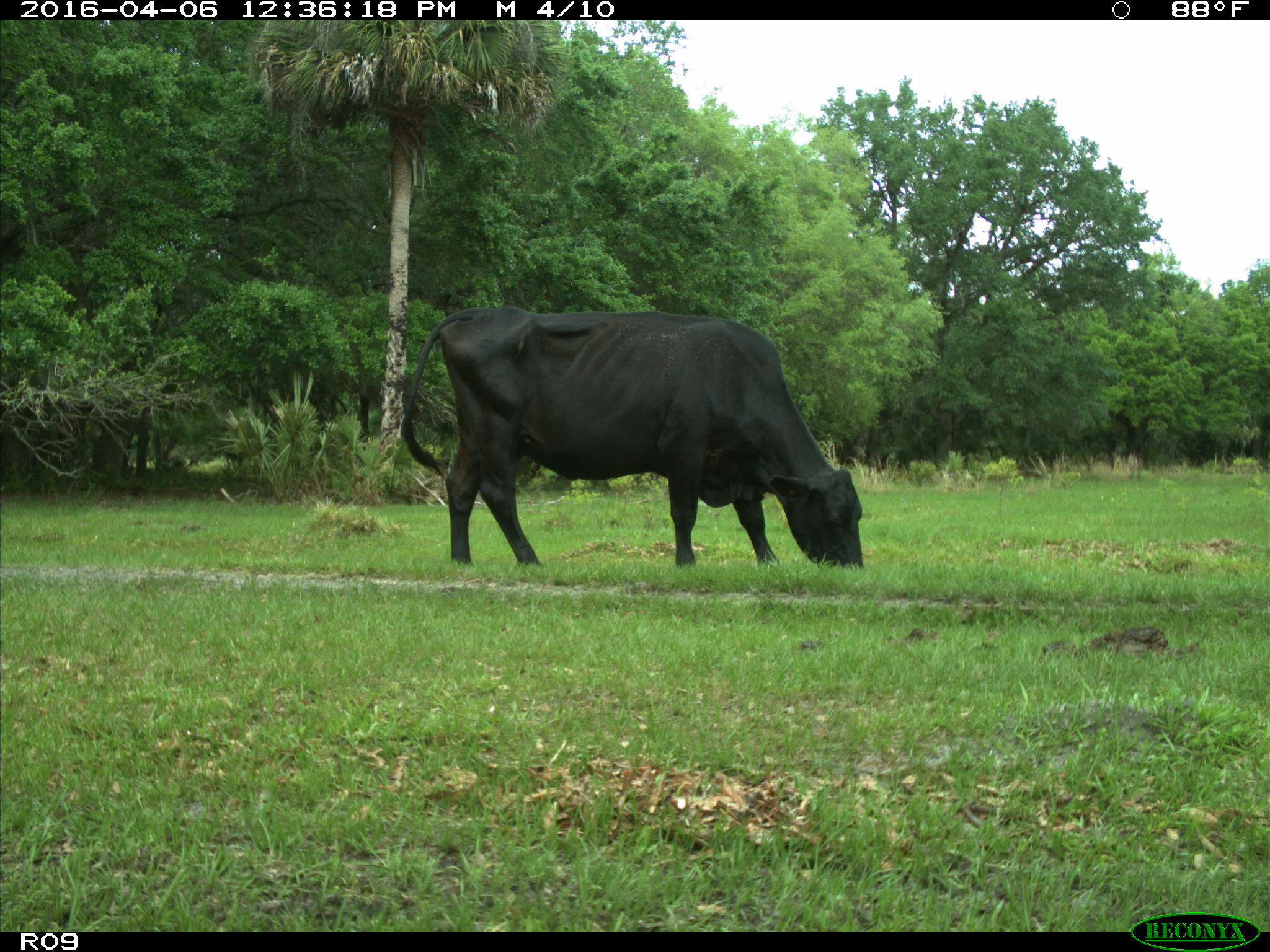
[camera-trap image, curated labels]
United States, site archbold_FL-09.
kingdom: Animalia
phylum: Chordata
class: Mammalia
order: Artiodactyla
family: Bovidae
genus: Bos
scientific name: Bos taurus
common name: domestic cow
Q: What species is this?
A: Bos taurus (domestic cow).